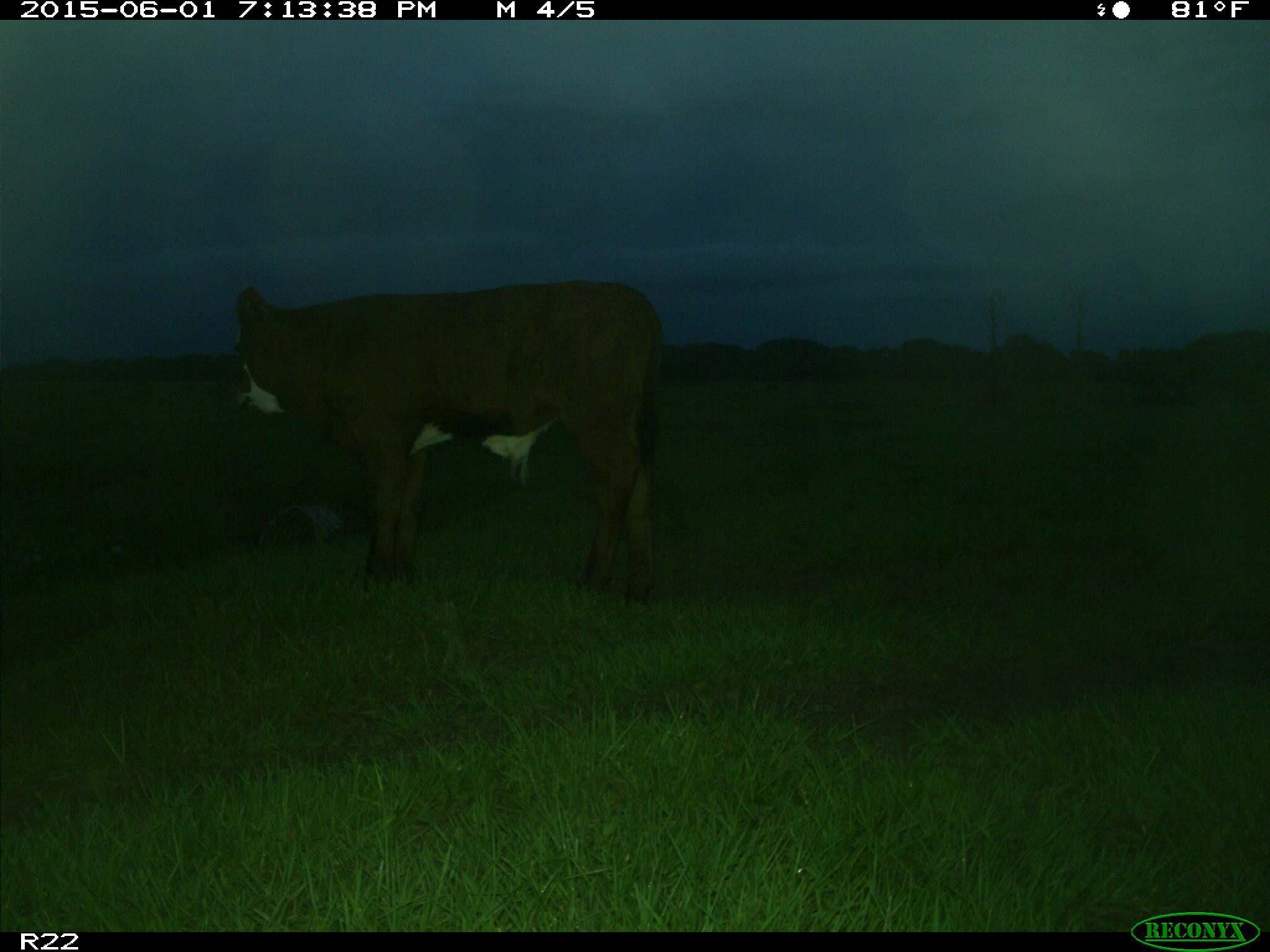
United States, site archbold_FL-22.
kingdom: Animalia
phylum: Chordata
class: Mammalia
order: Artiodactyla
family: Bovidae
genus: Bos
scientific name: Bos taurus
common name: domestic cow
Bos taurus (domestic cow).